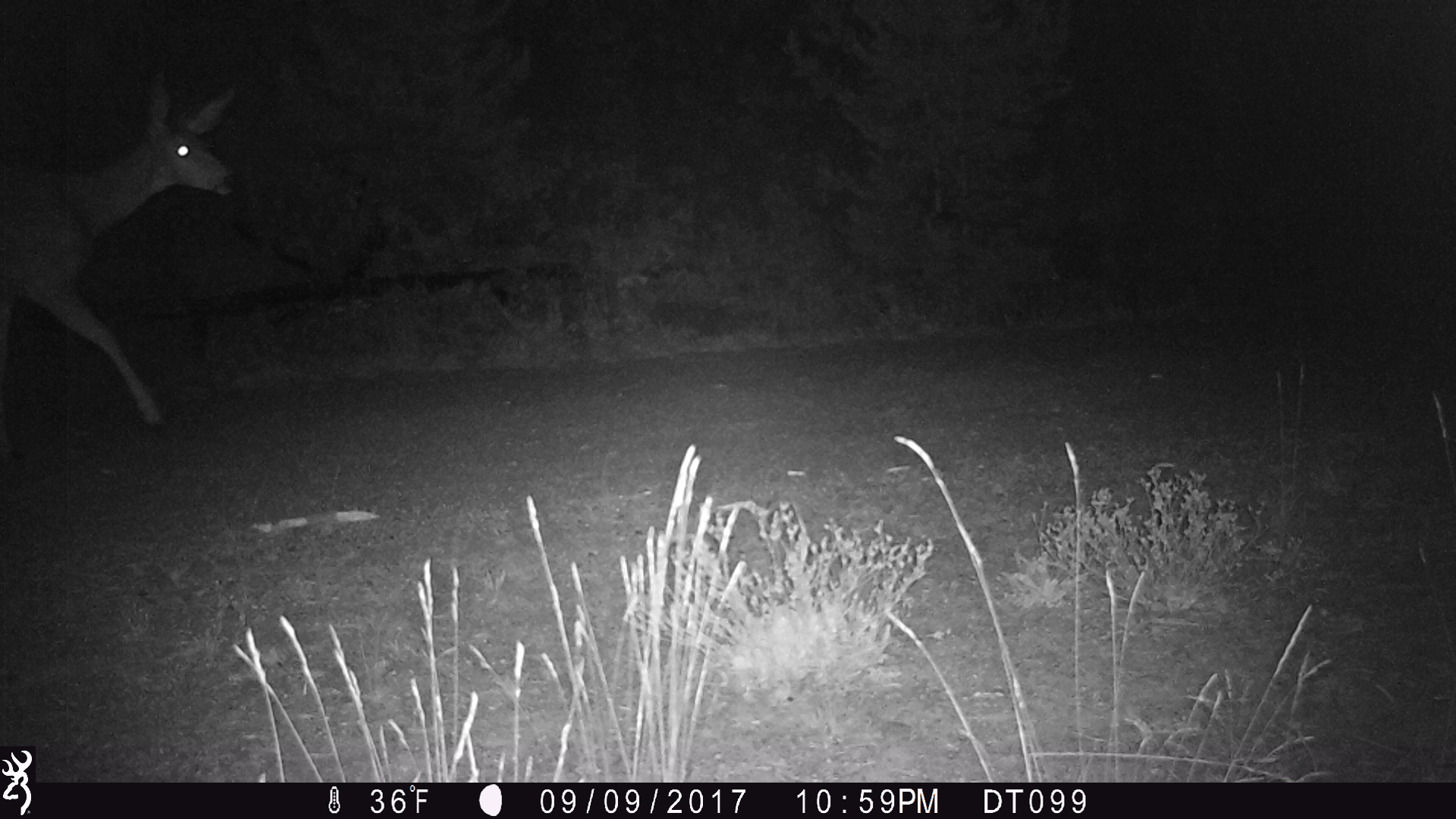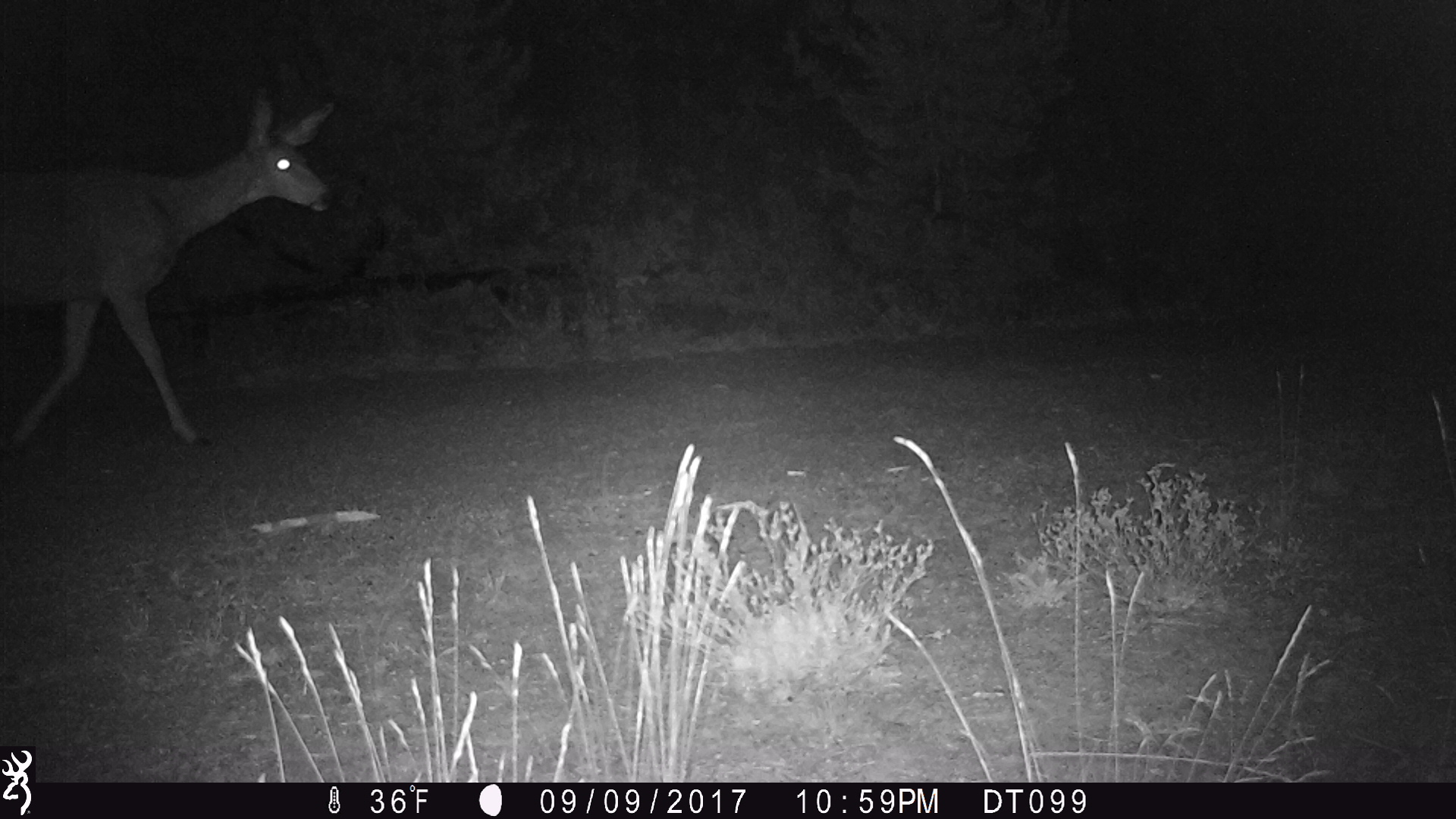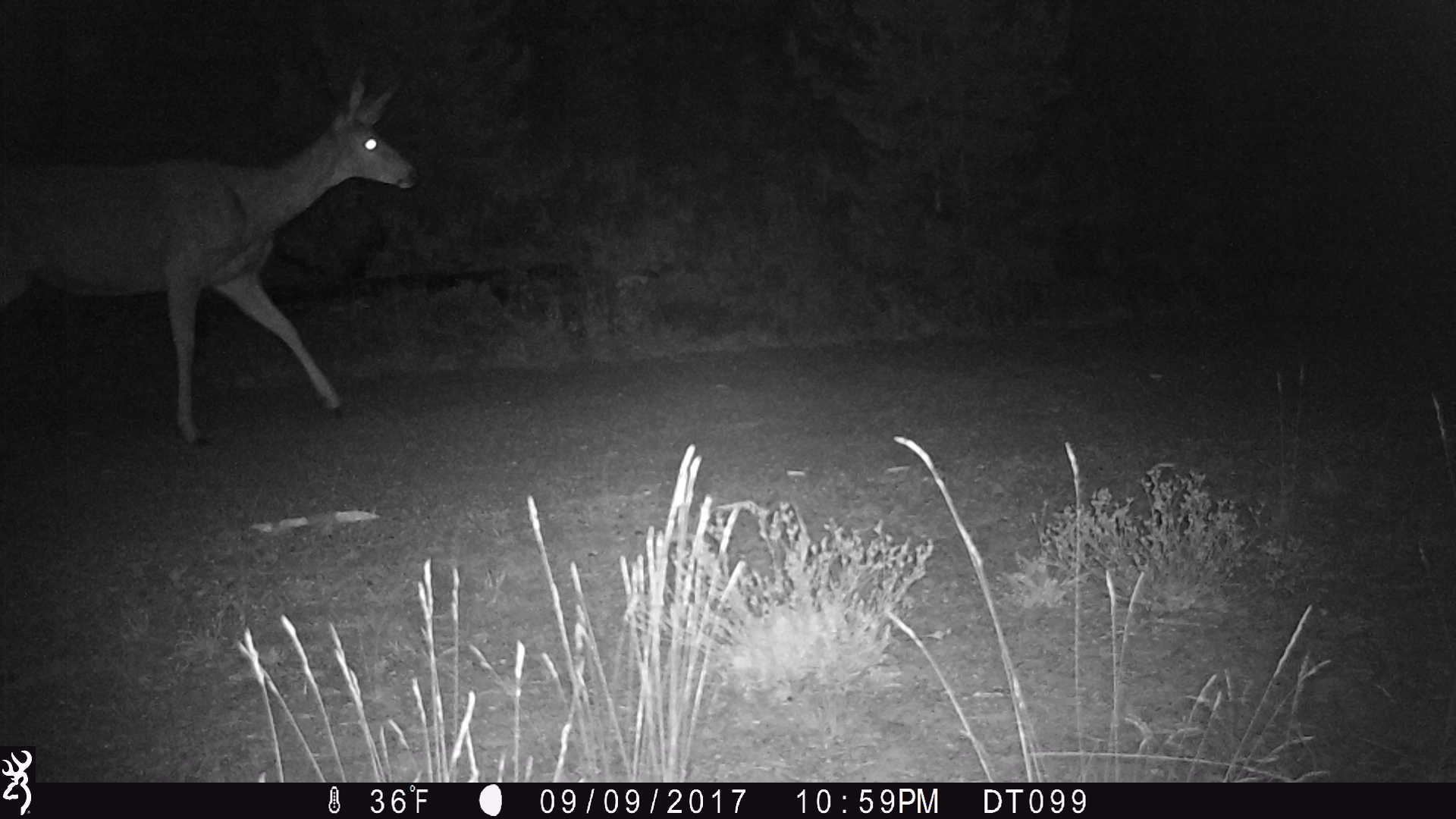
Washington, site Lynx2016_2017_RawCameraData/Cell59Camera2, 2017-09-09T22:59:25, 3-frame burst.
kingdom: Animalia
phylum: Chordata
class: Mammalia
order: Artiodactyla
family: Cervidae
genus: Odocoileus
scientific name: Odocoileus hemionus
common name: mule deer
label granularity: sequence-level